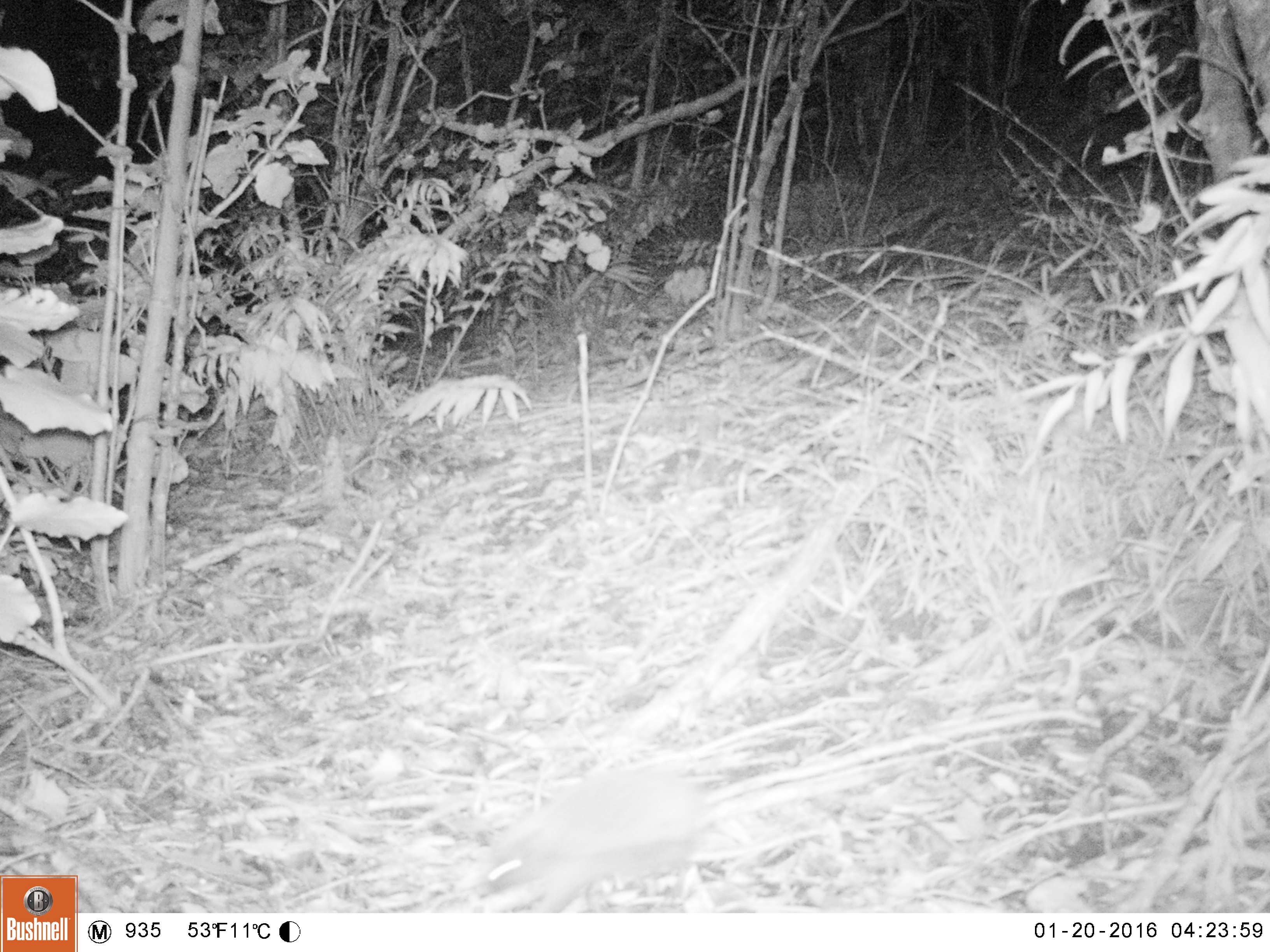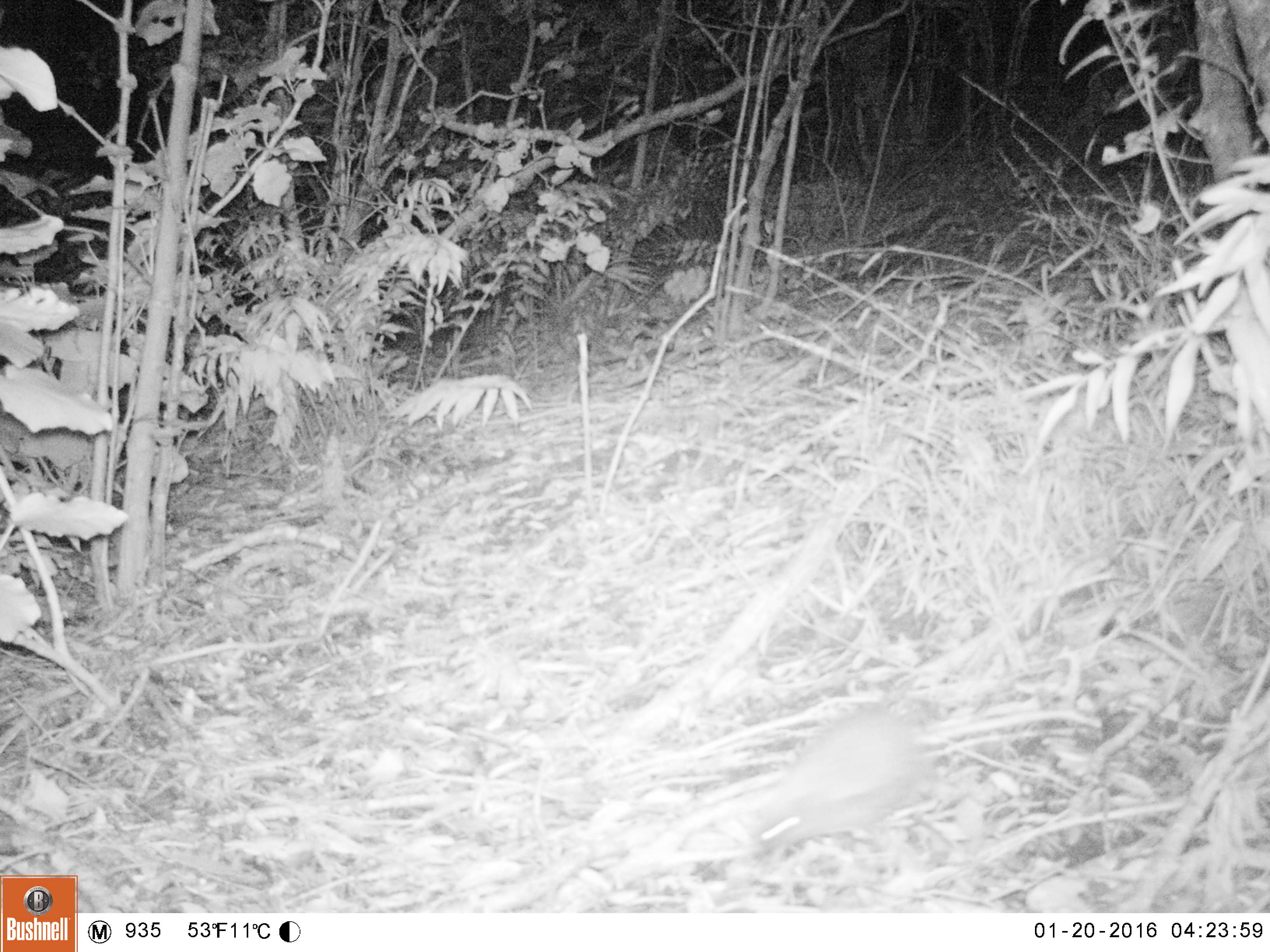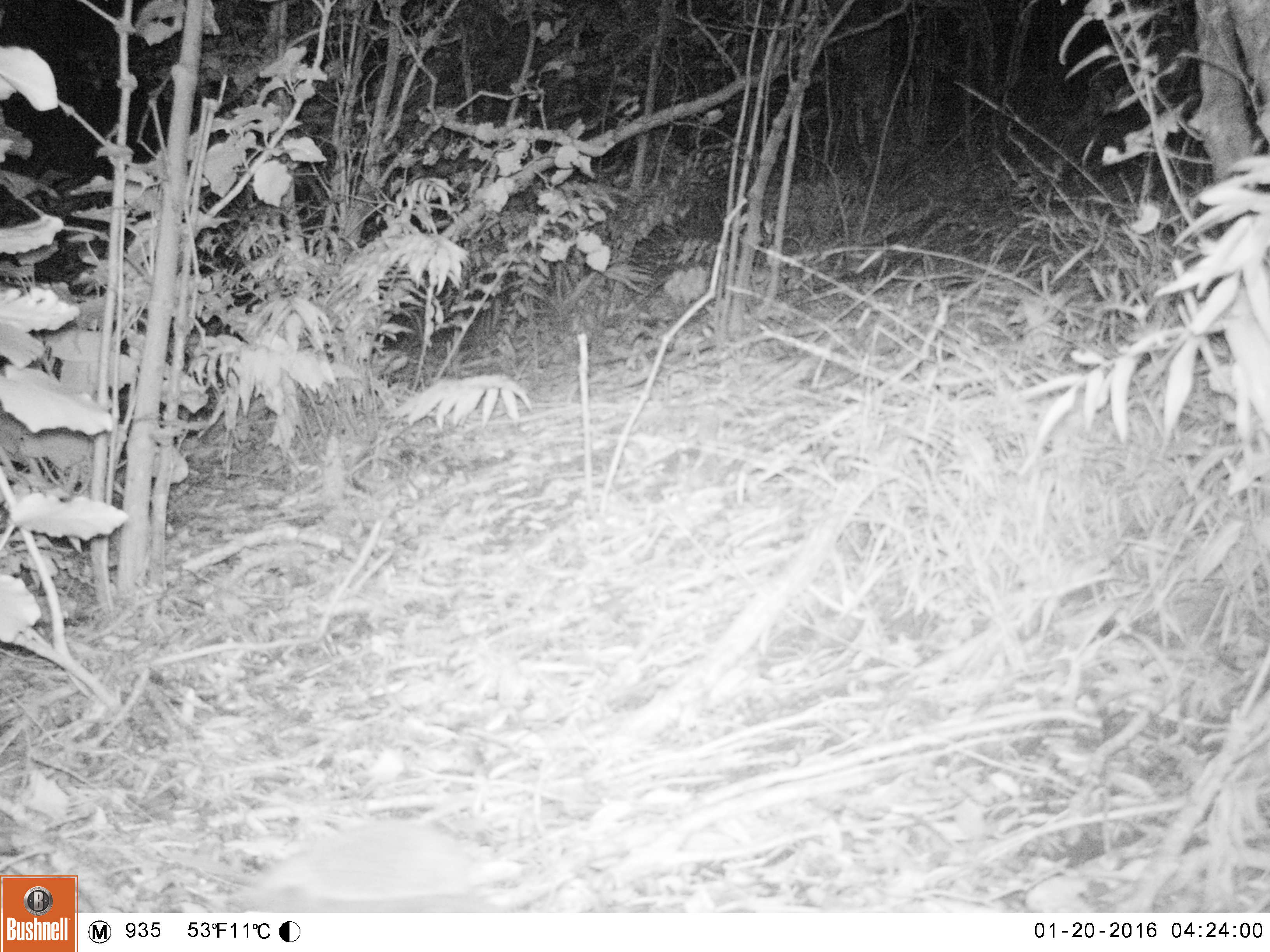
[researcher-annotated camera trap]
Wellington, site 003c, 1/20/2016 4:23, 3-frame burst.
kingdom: Animalia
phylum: Chordata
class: Mammalia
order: Eulipotyphla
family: Erinaceidae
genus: Erinaceus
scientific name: Erinaceus europaeus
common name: hedgehog